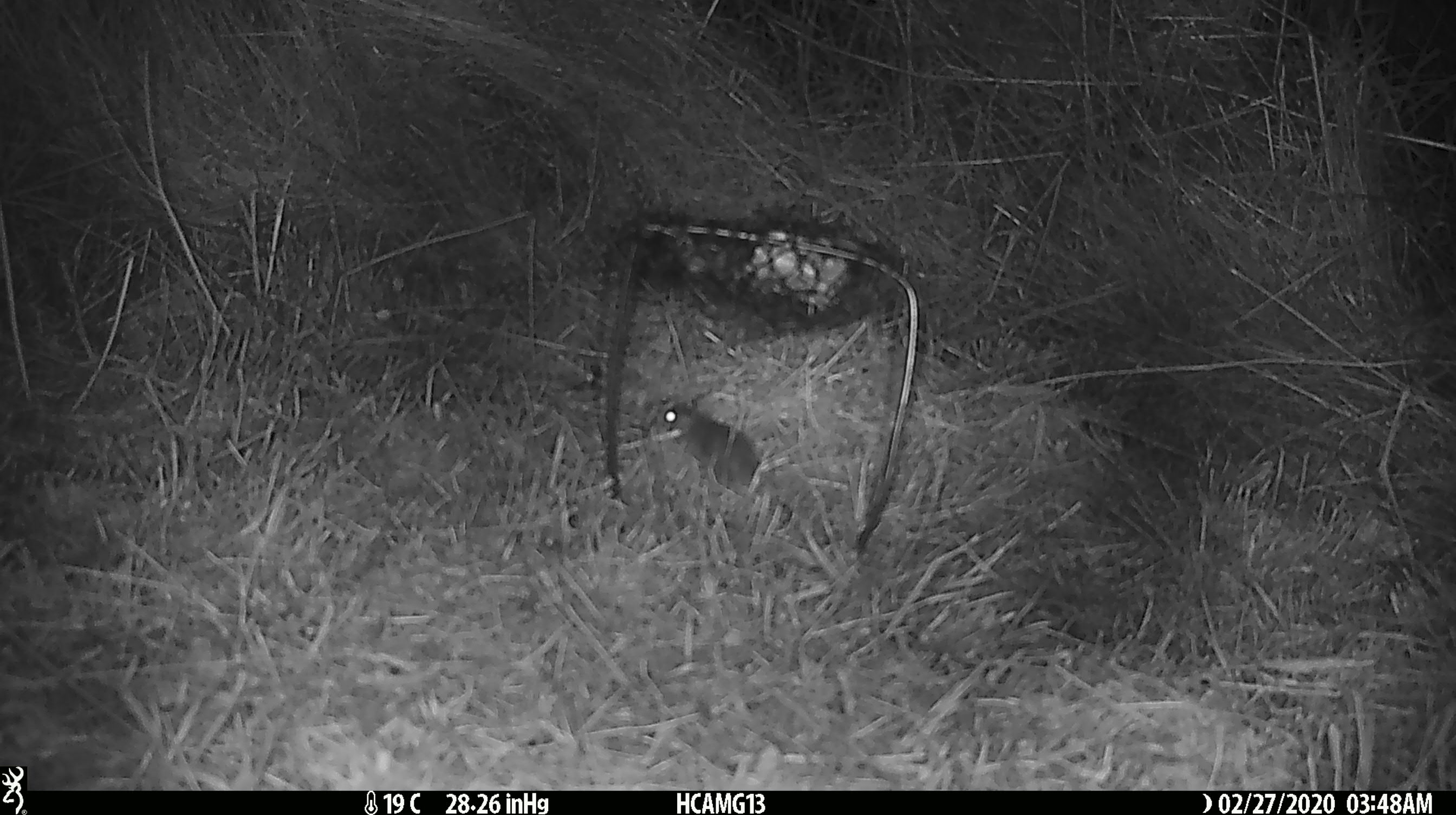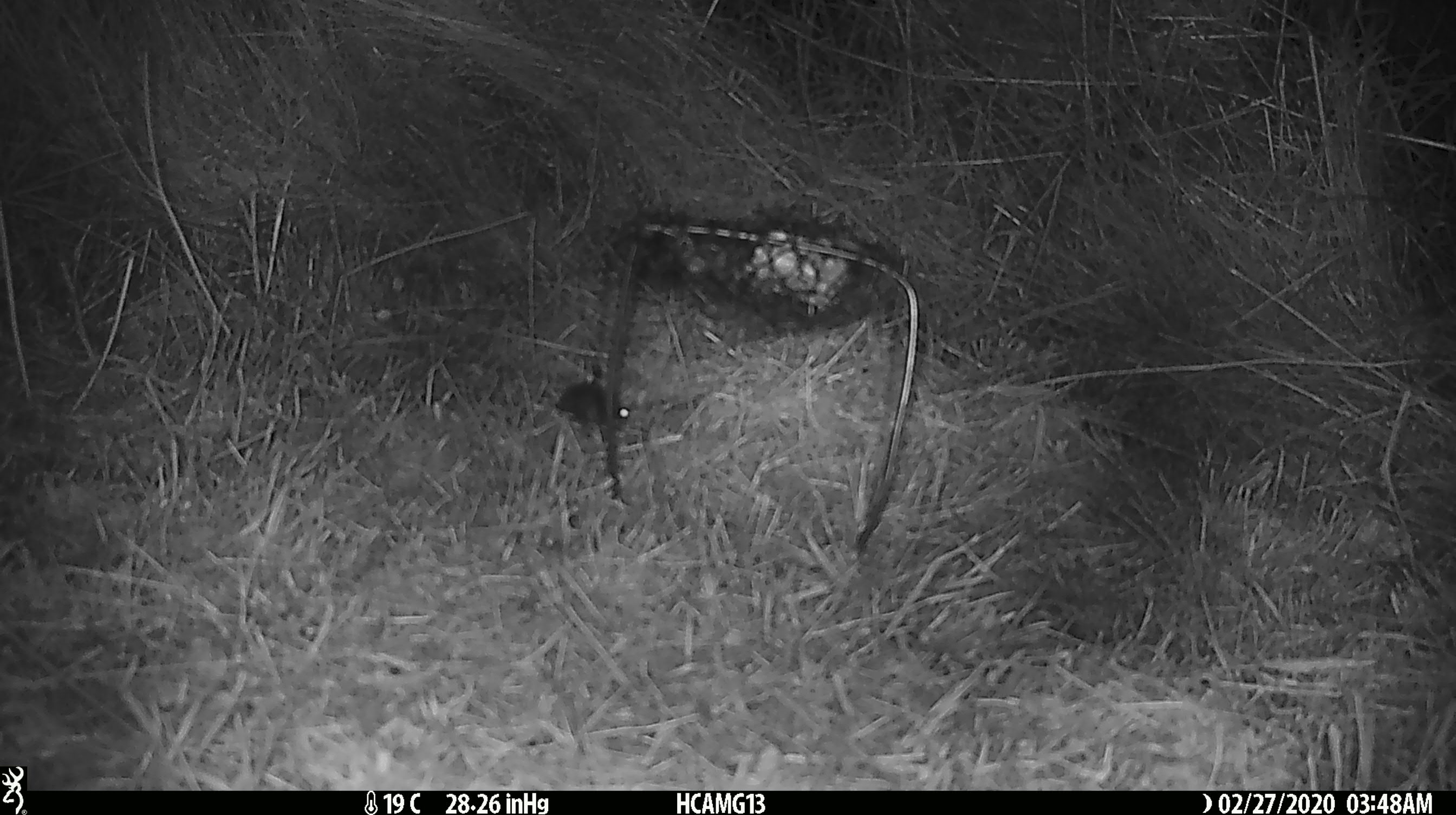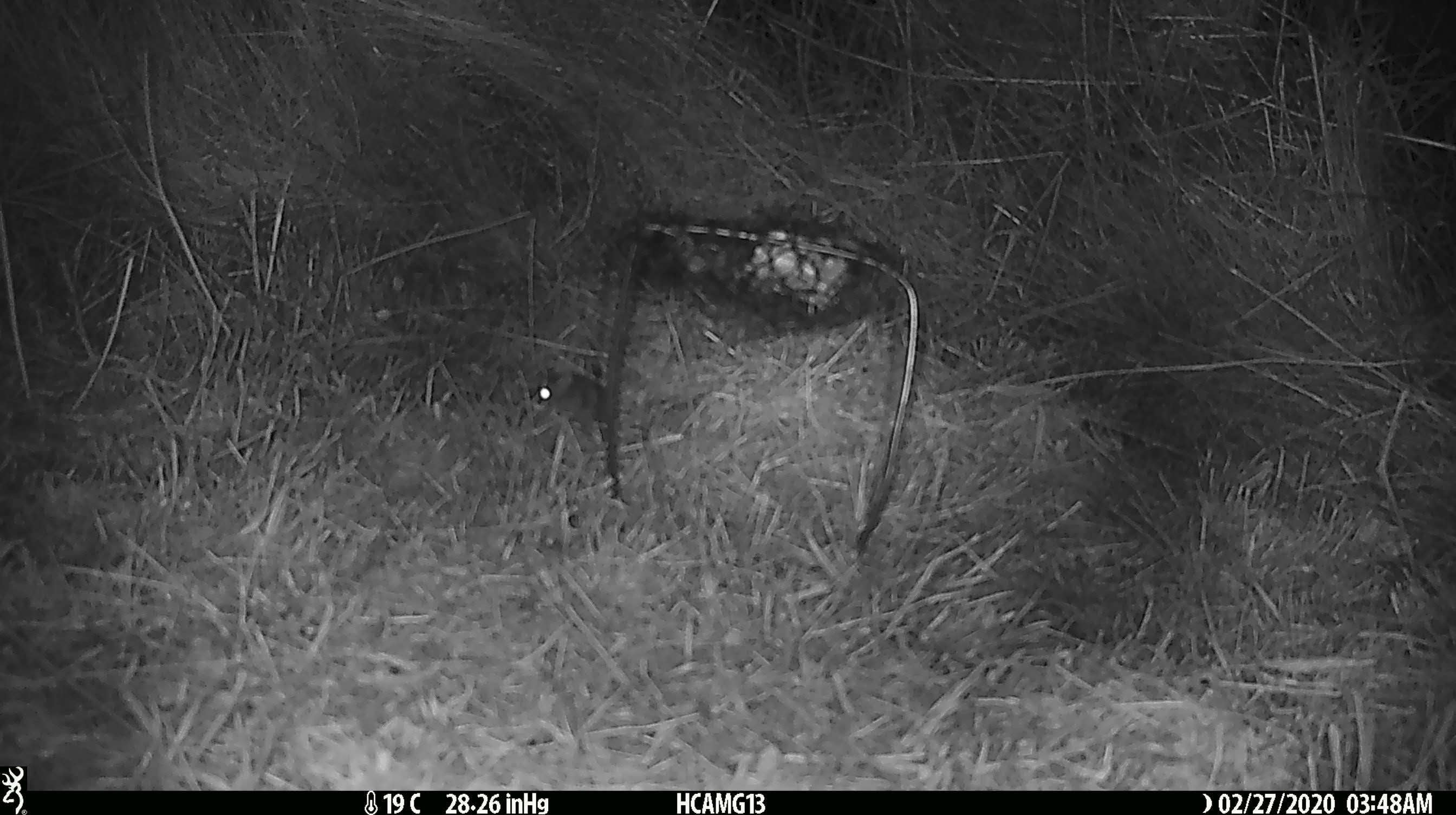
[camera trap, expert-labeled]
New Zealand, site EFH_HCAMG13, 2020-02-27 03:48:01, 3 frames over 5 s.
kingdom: Animalia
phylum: Chordata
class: Mammalia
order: Rodentia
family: Muridae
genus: Mus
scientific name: Mus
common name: mouse